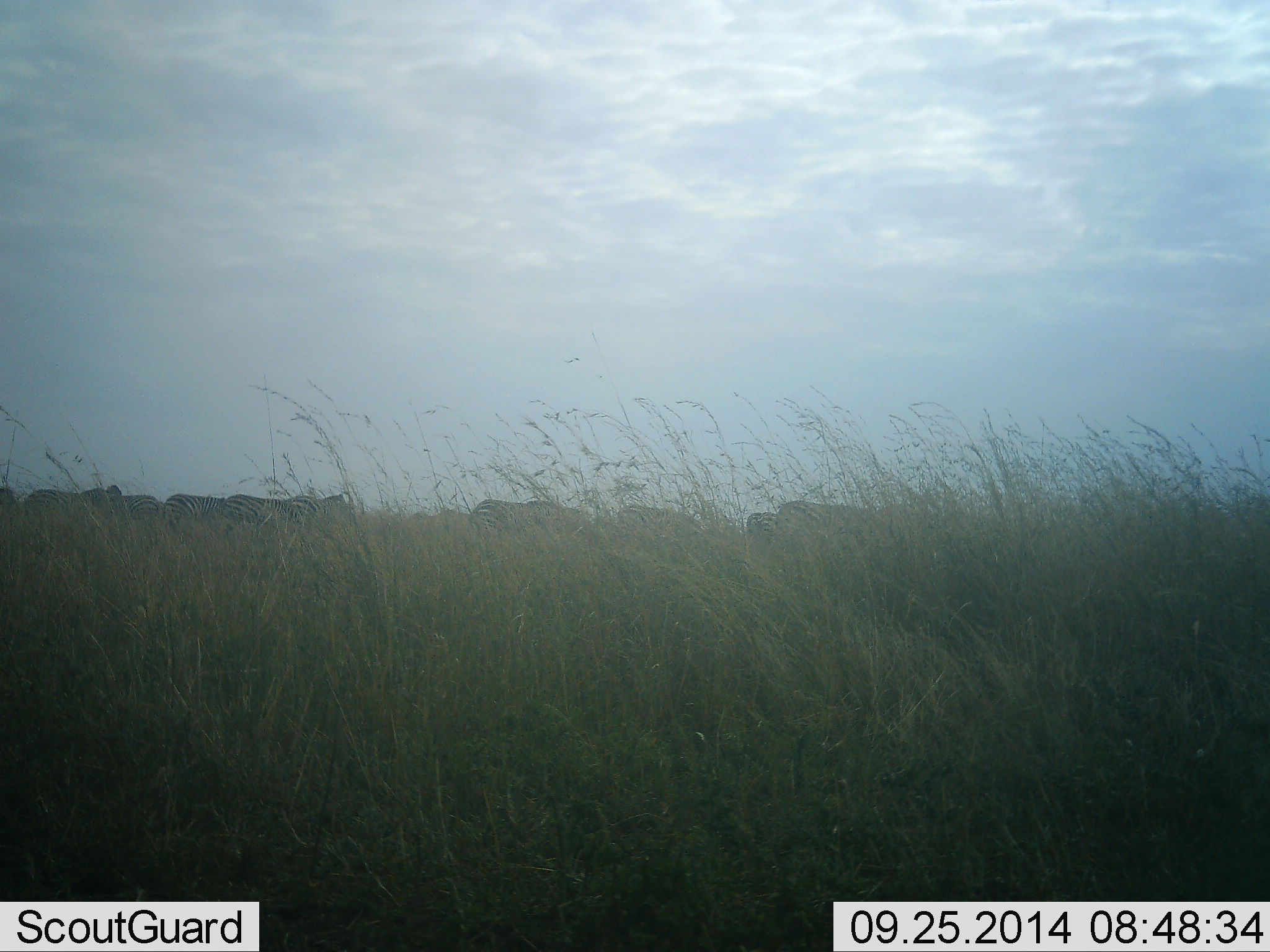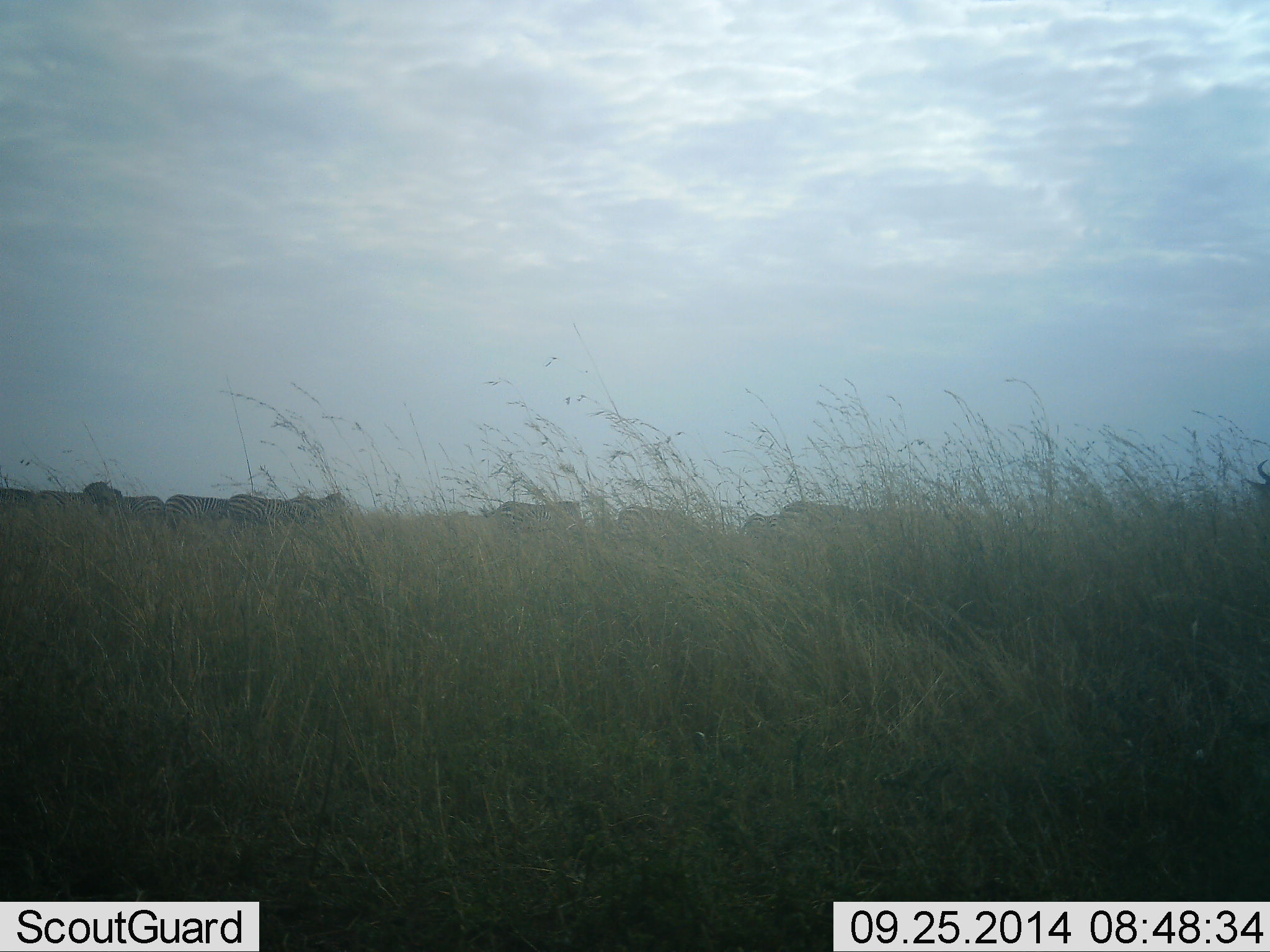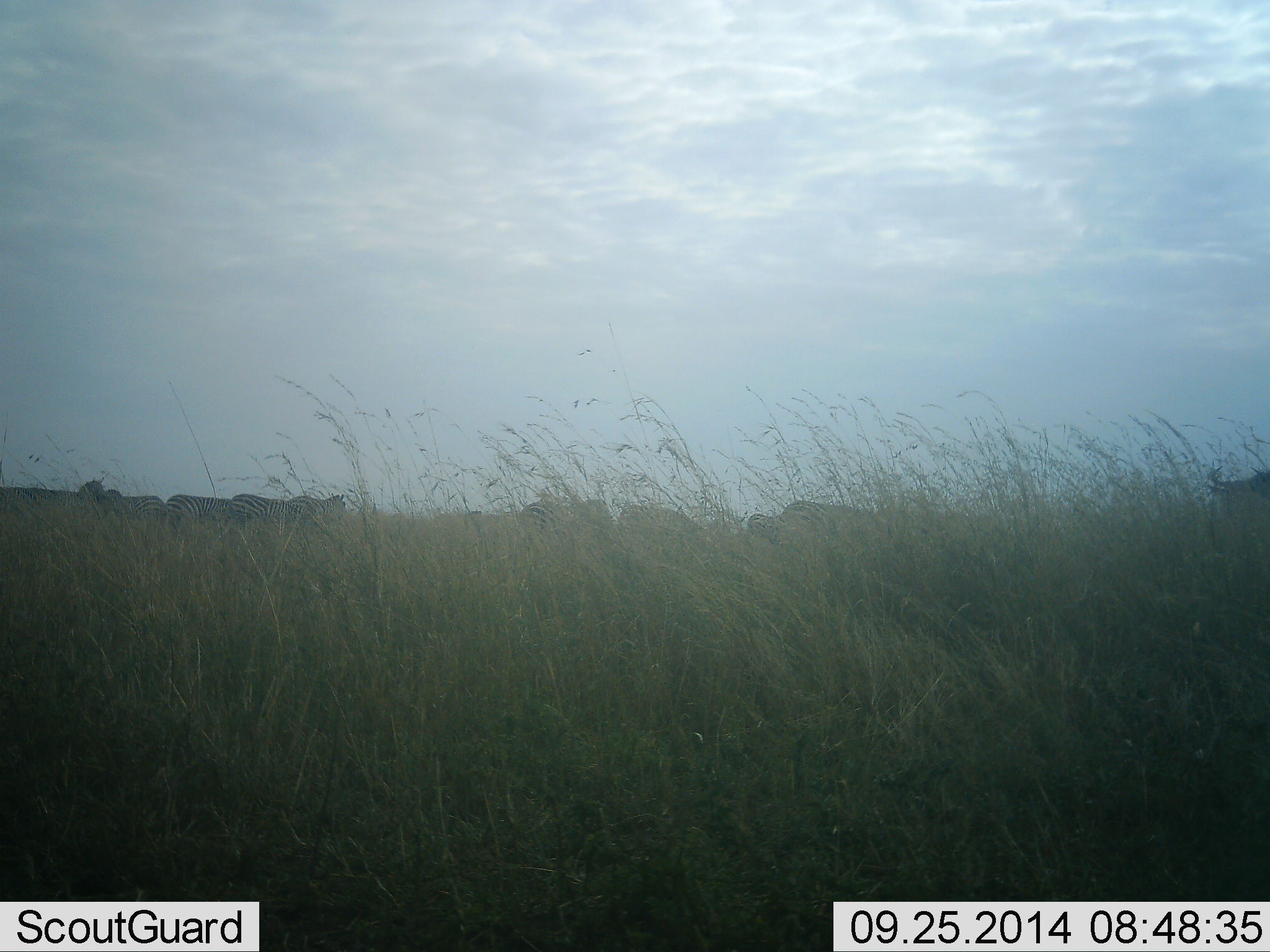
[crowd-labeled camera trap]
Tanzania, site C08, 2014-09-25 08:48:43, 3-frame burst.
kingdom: Animalia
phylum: Chordata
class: Mammalia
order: Perissodactyla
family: Equidae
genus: Equus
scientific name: Equus quagga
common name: plains zebra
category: zebra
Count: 11-50.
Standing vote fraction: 57%.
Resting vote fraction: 7%.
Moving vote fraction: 36%.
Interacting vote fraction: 0%.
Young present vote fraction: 0%.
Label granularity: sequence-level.